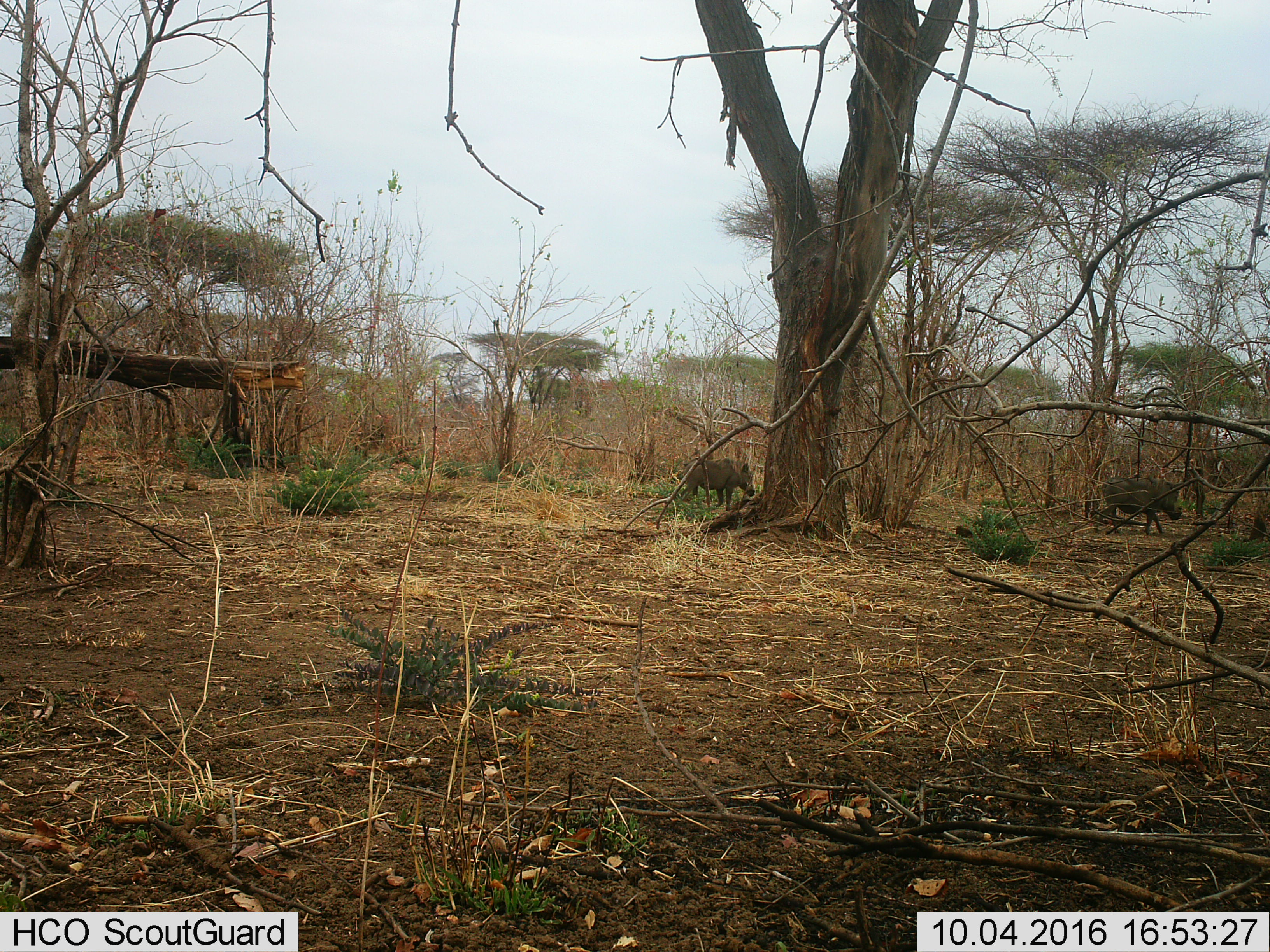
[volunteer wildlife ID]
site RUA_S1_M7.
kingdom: Animalia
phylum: Chordata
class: Mammalia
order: Artiodactyla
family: Suidae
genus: Phacochoerus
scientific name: Phacochoerus africanus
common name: warthog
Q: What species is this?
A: Warthog (Phacochoerus africanus).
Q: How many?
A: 2.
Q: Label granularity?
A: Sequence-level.